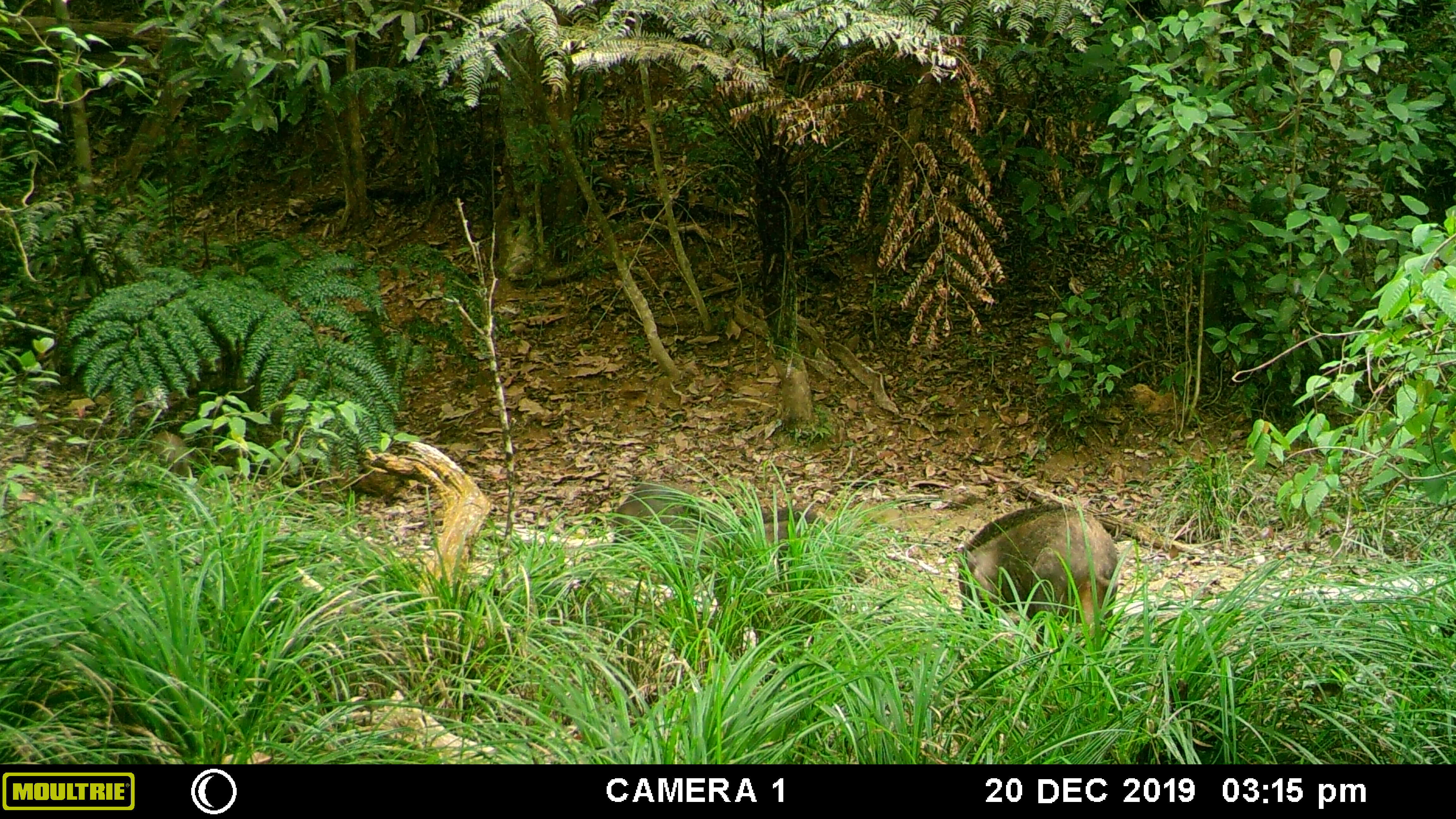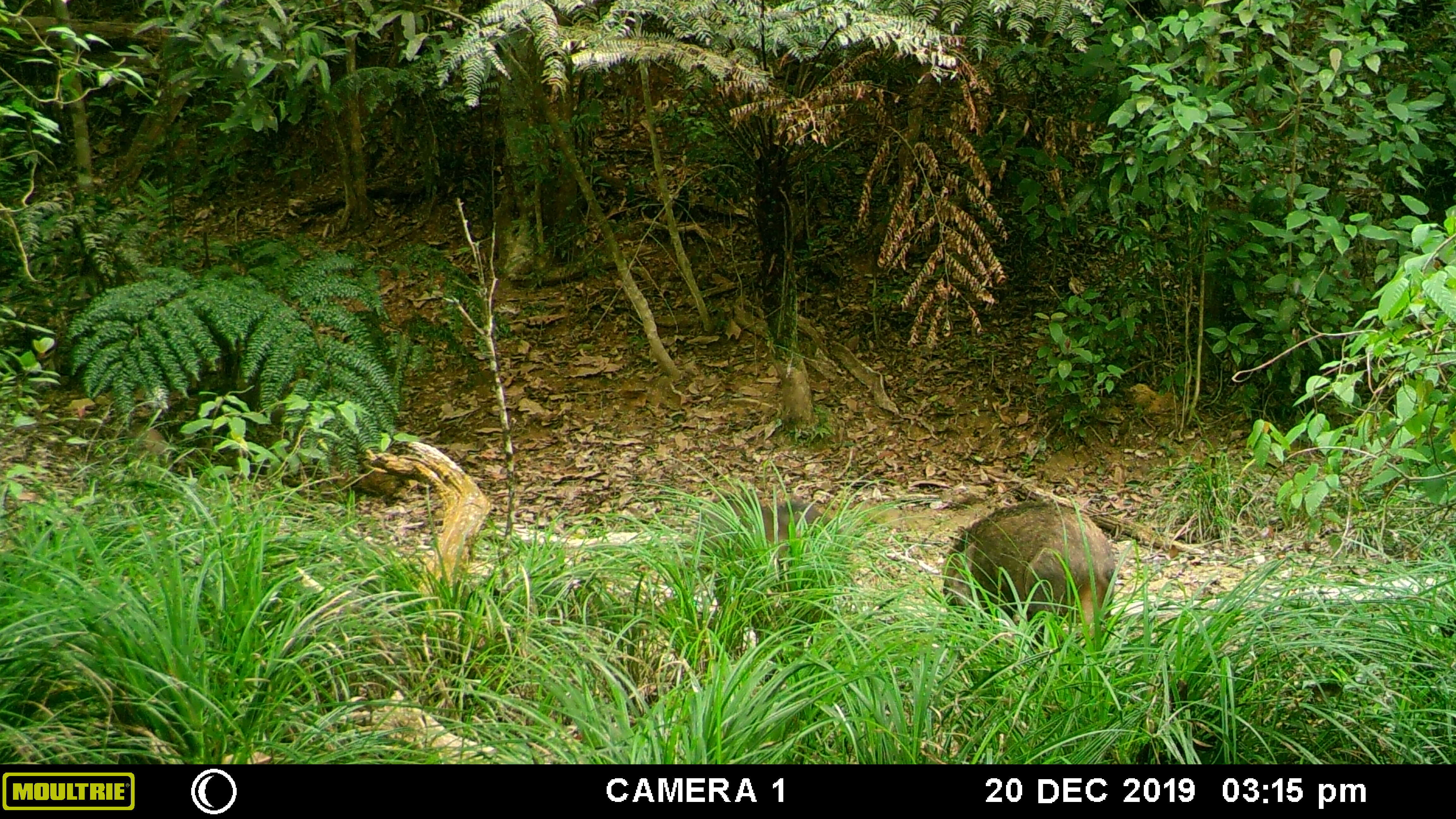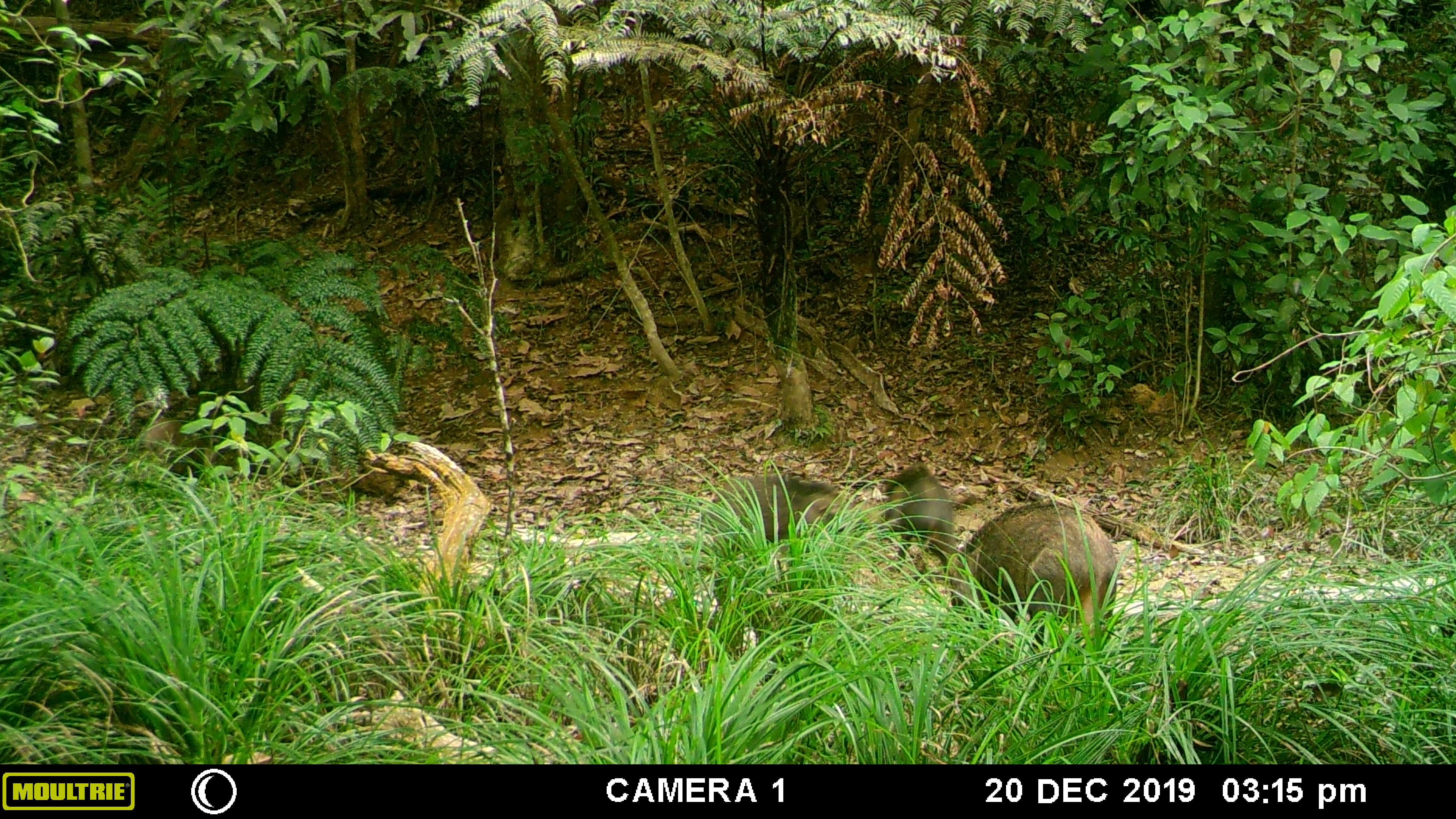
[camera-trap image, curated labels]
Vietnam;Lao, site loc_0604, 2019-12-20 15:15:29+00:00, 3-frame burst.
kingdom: Animalia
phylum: Chordata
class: Mammalia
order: Artiodactyla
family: Suidae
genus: Sus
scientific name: Sus scrofa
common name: eurasian wild pig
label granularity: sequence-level